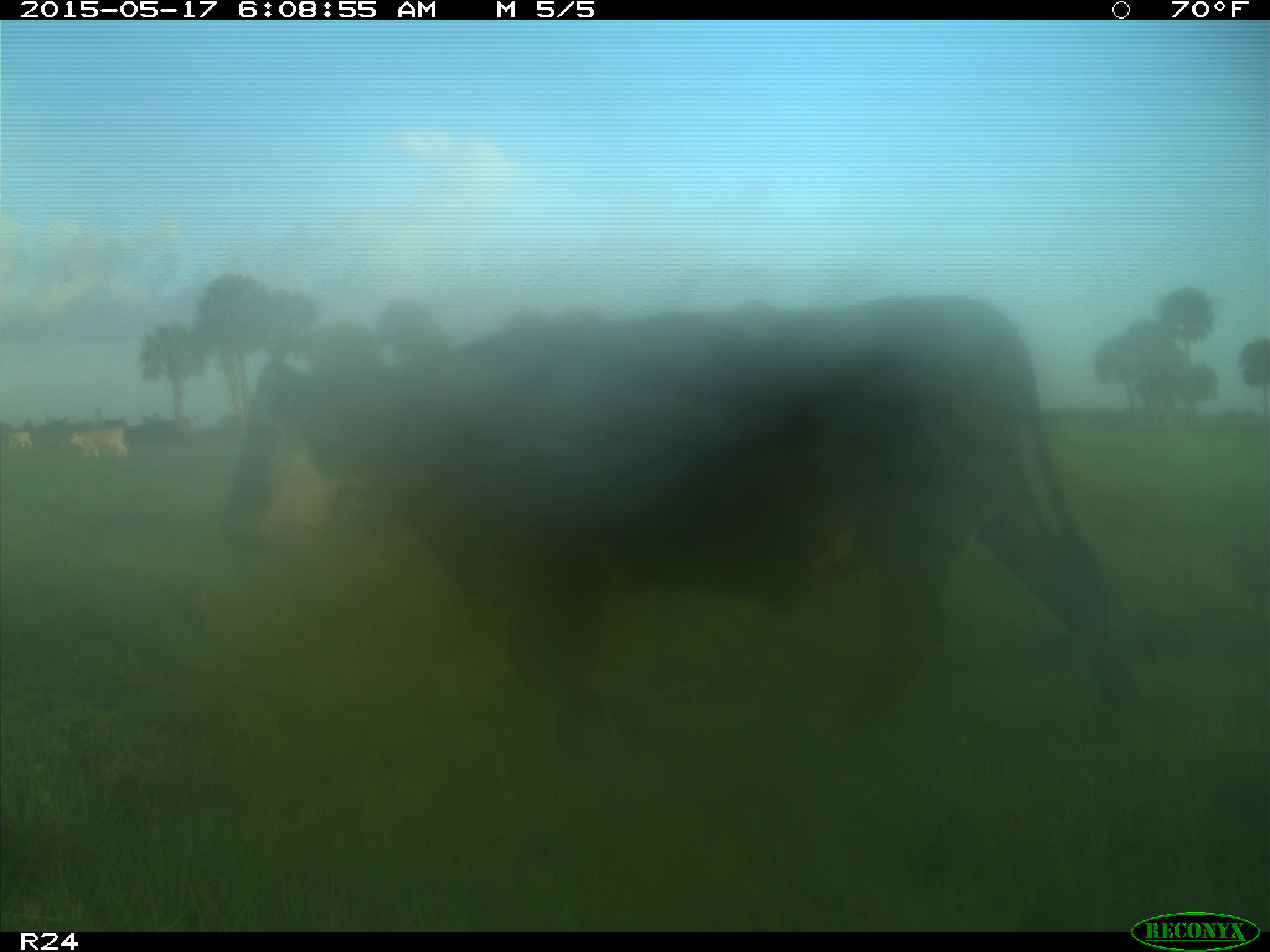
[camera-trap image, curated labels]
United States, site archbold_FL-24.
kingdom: Animalia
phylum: Chordata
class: Mammalia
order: Artiodactyla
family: Bovidae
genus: Bos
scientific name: Bos taurus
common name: domestic cow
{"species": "Bos taurus (domestic cow)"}